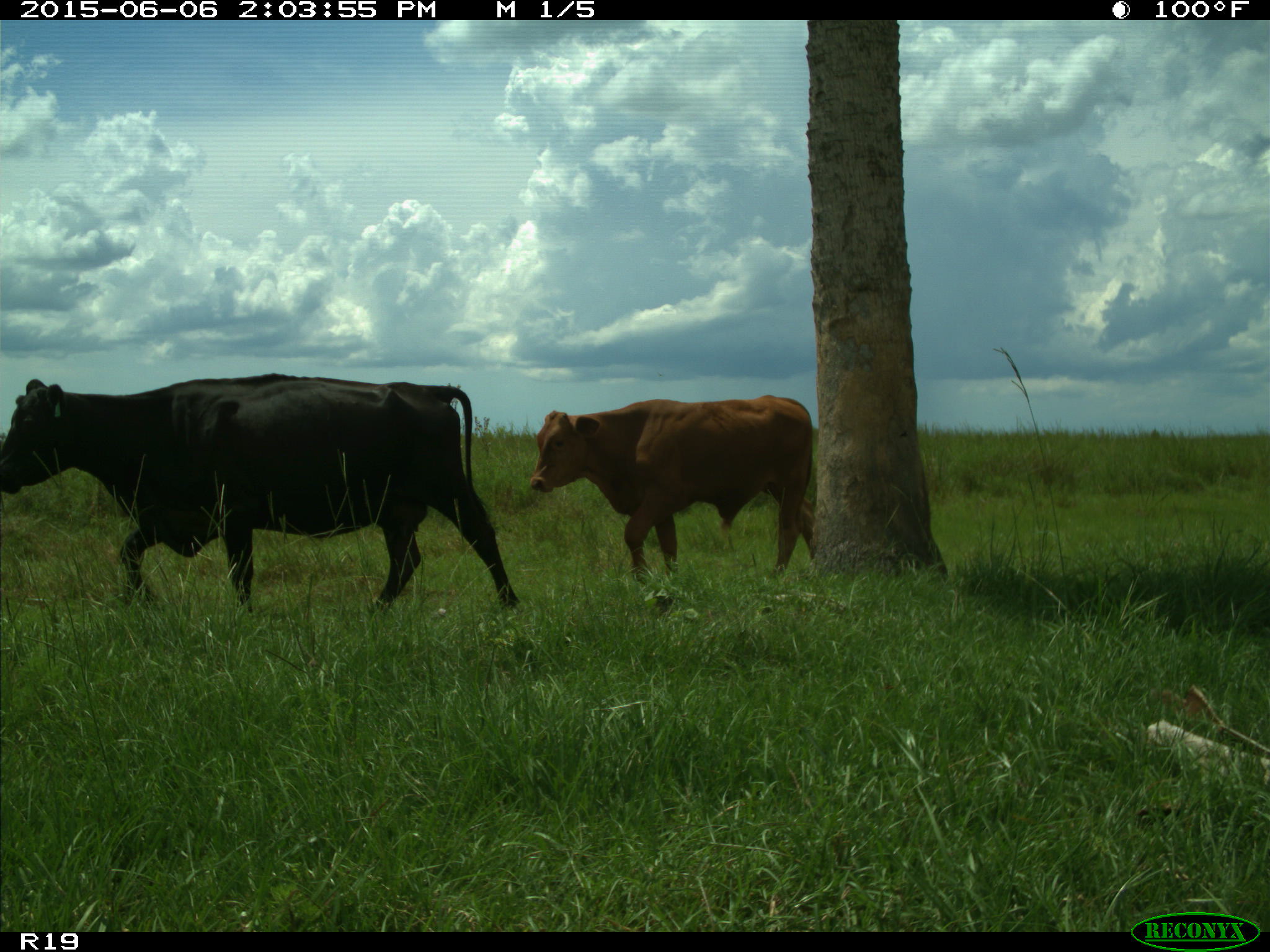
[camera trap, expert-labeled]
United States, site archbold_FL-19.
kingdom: Animalia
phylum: Chordata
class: Mammalia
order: Artiodactyla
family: Bovidae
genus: Bos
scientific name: Bos taurus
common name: domestic cow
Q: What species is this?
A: Bos taurus (domestic cow).